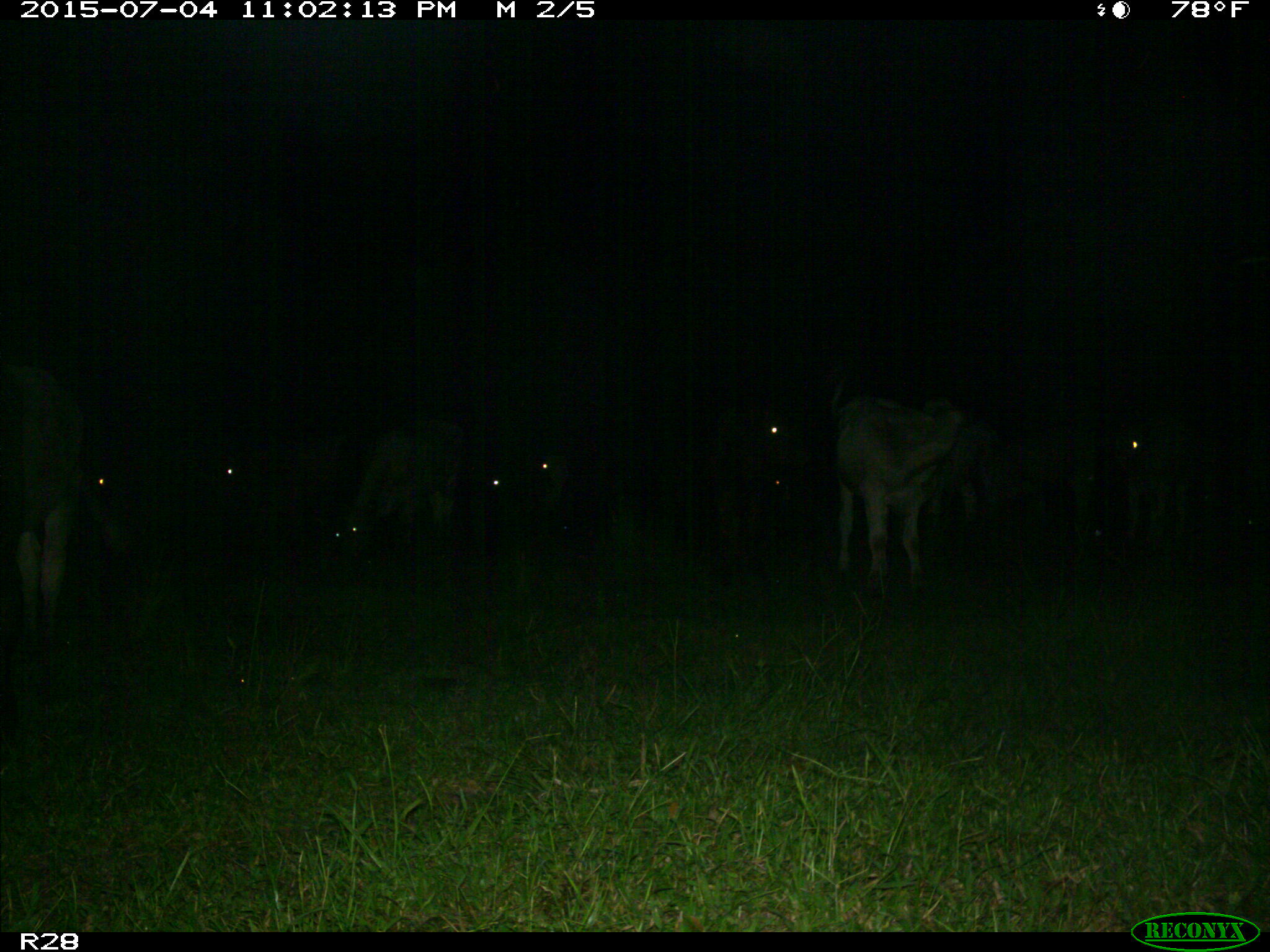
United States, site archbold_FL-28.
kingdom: Animalia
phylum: Chordata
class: Mammalia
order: Artiodactyla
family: Bovidae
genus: Bos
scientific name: Bos taurus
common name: domestic cow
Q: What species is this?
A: Bos taurus (domestic cow).